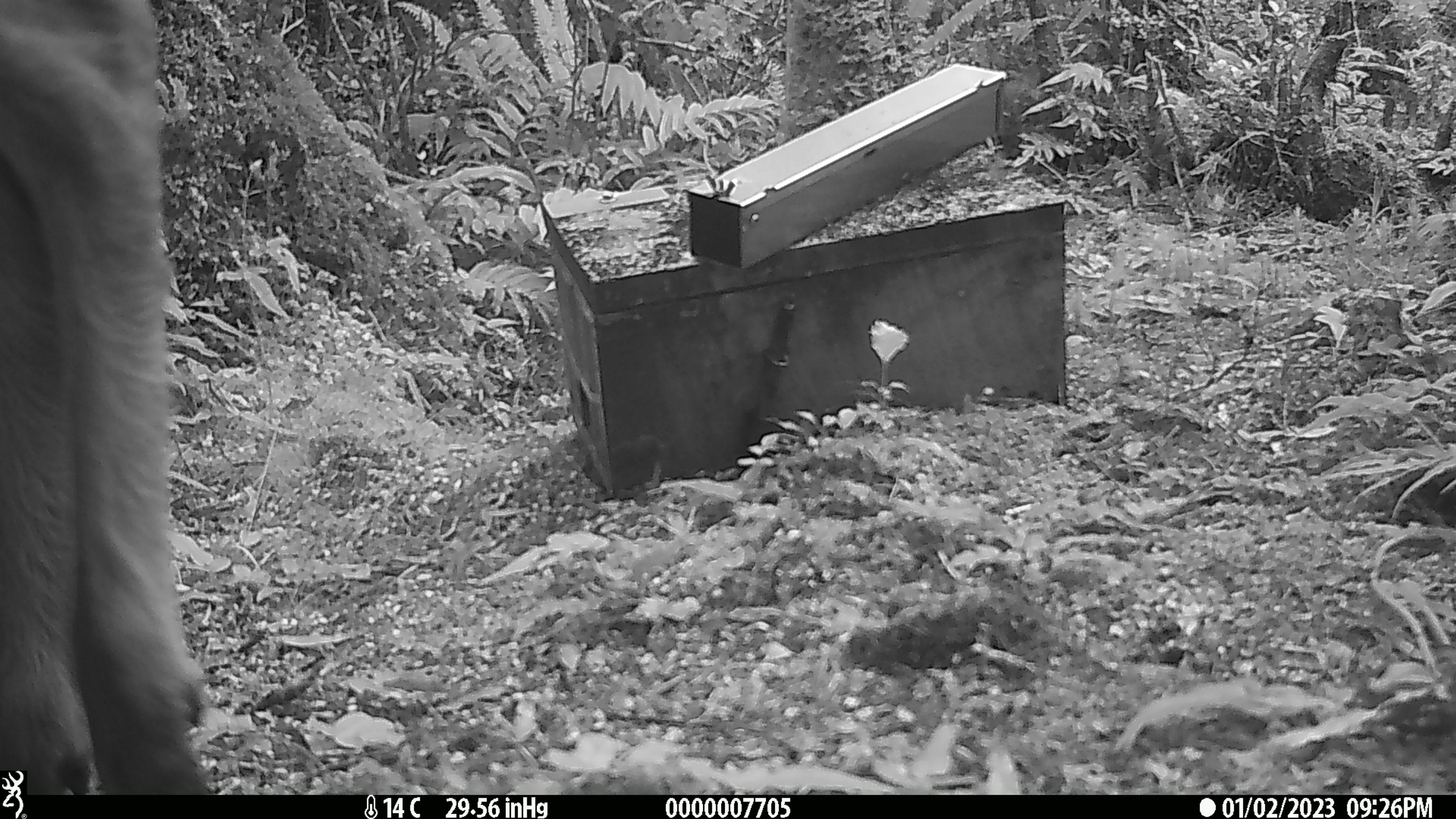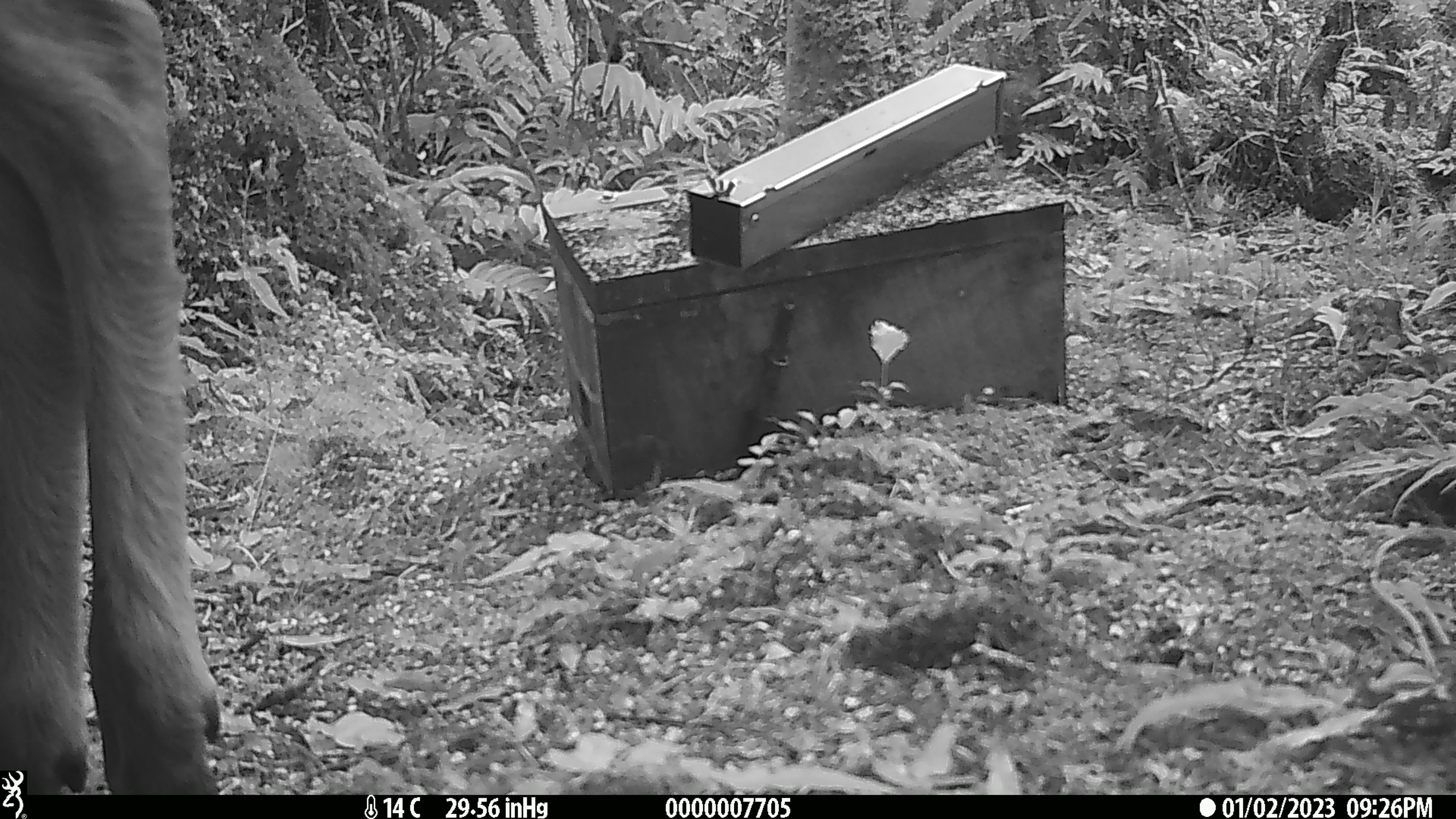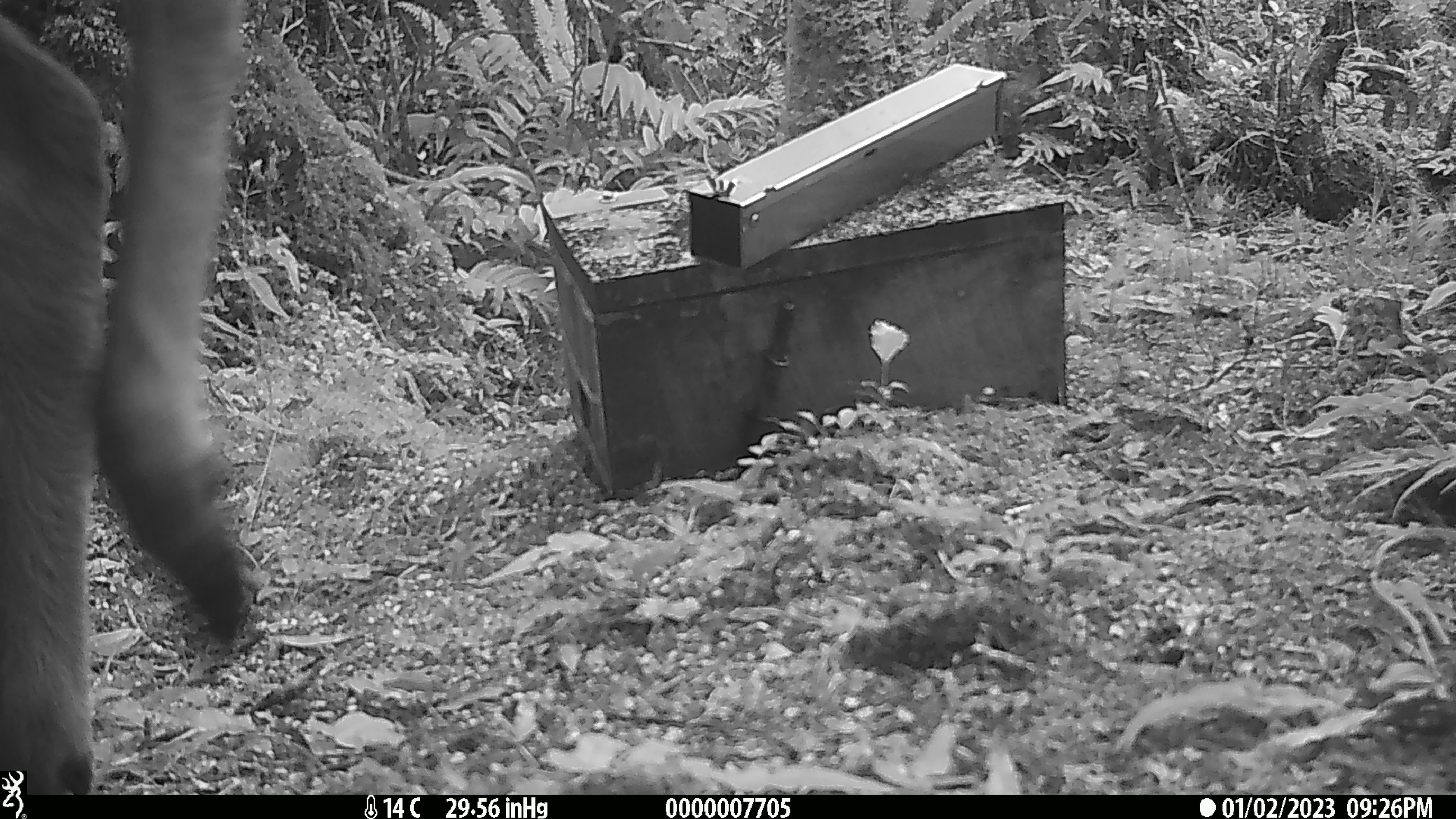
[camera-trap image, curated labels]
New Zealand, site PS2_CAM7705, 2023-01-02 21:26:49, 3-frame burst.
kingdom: Animalia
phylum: Chordata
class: Mammalia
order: Artiodactyla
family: Cervidae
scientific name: Cervidae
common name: deer